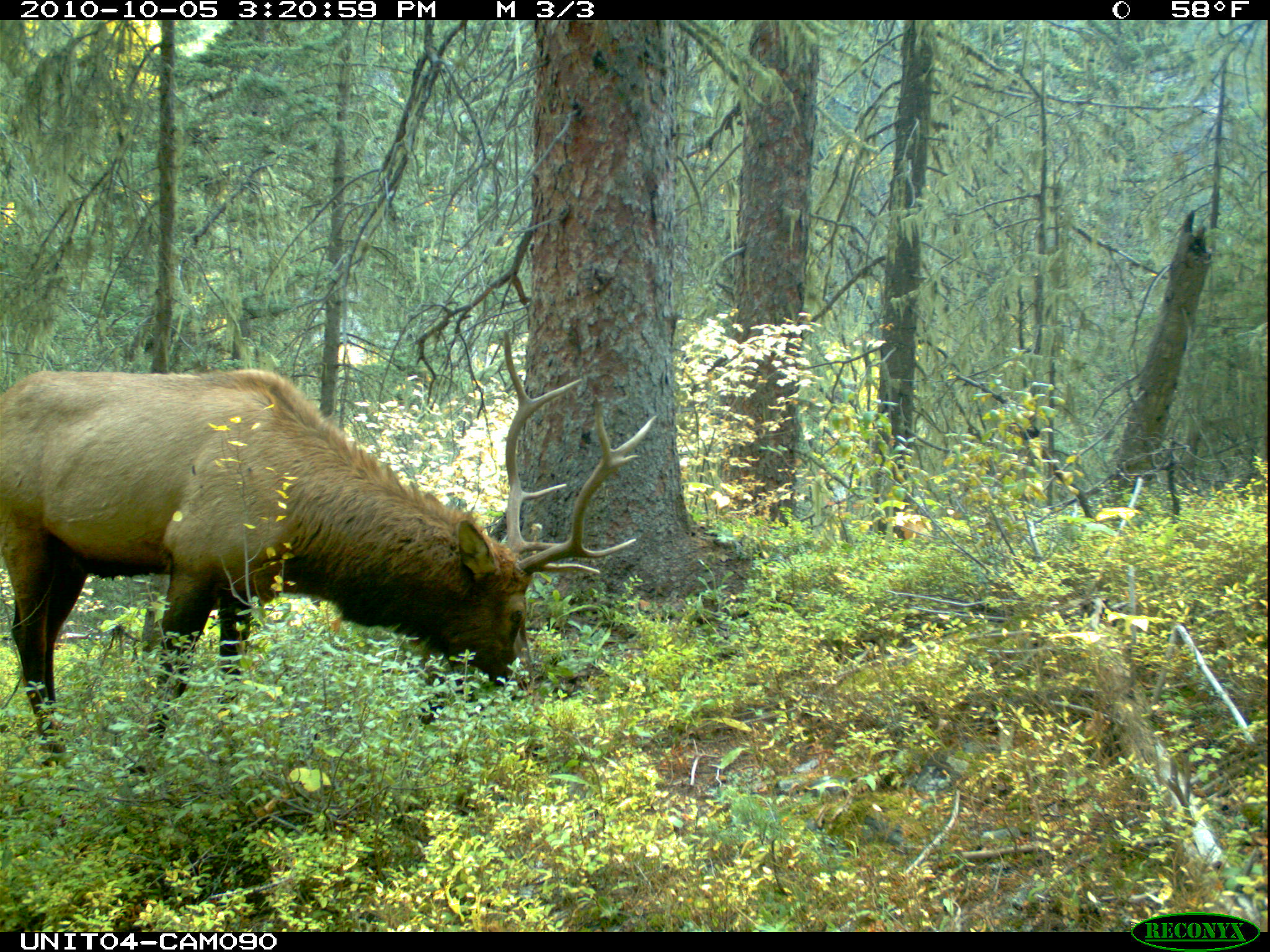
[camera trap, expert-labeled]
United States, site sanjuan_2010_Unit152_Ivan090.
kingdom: Animalia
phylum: Chordata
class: Mammalia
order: Artiodactyla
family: Cervidae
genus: Cervus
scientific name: Cervus elaphus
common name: red deer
Cervus elaphus (red deer).